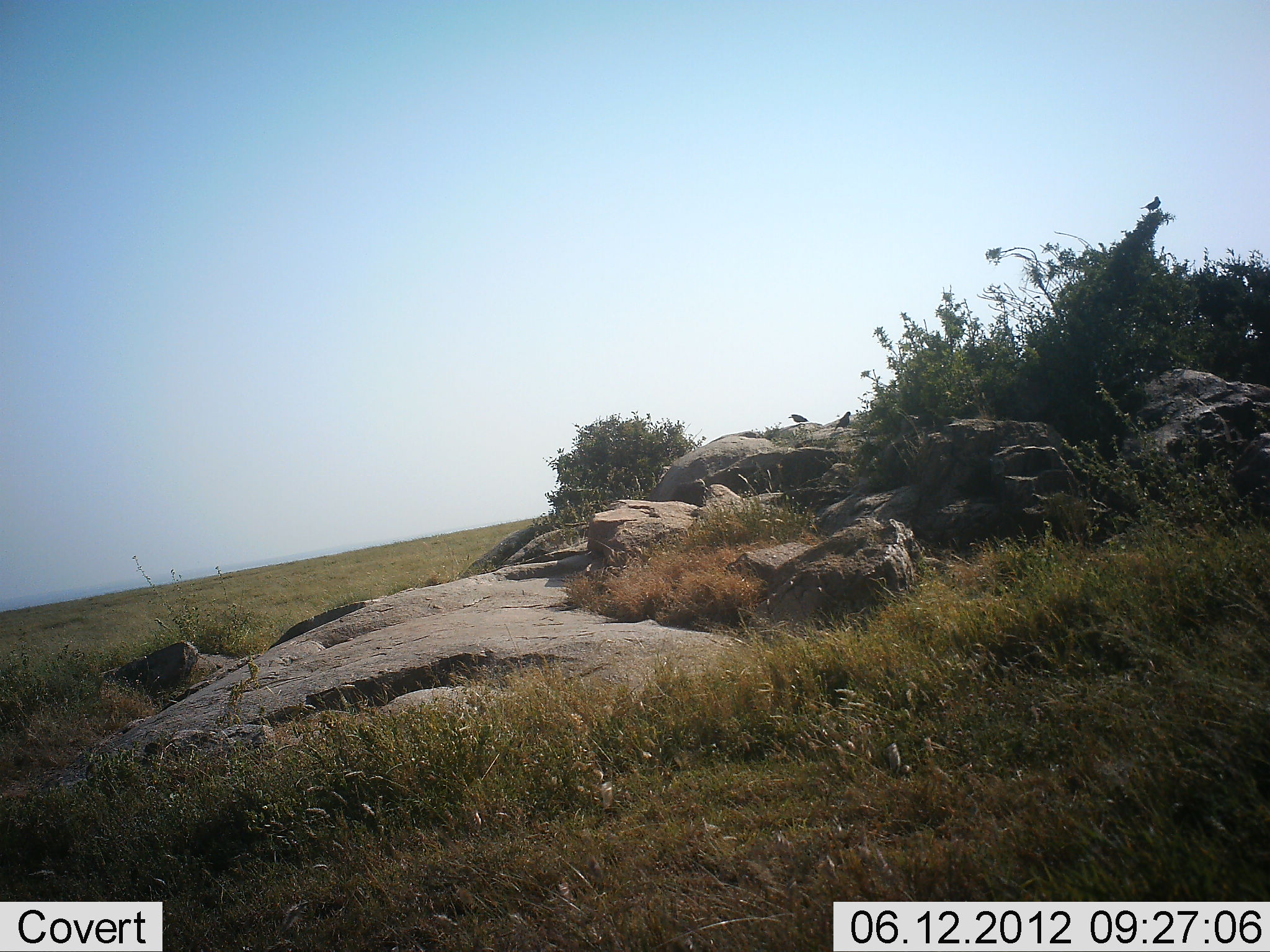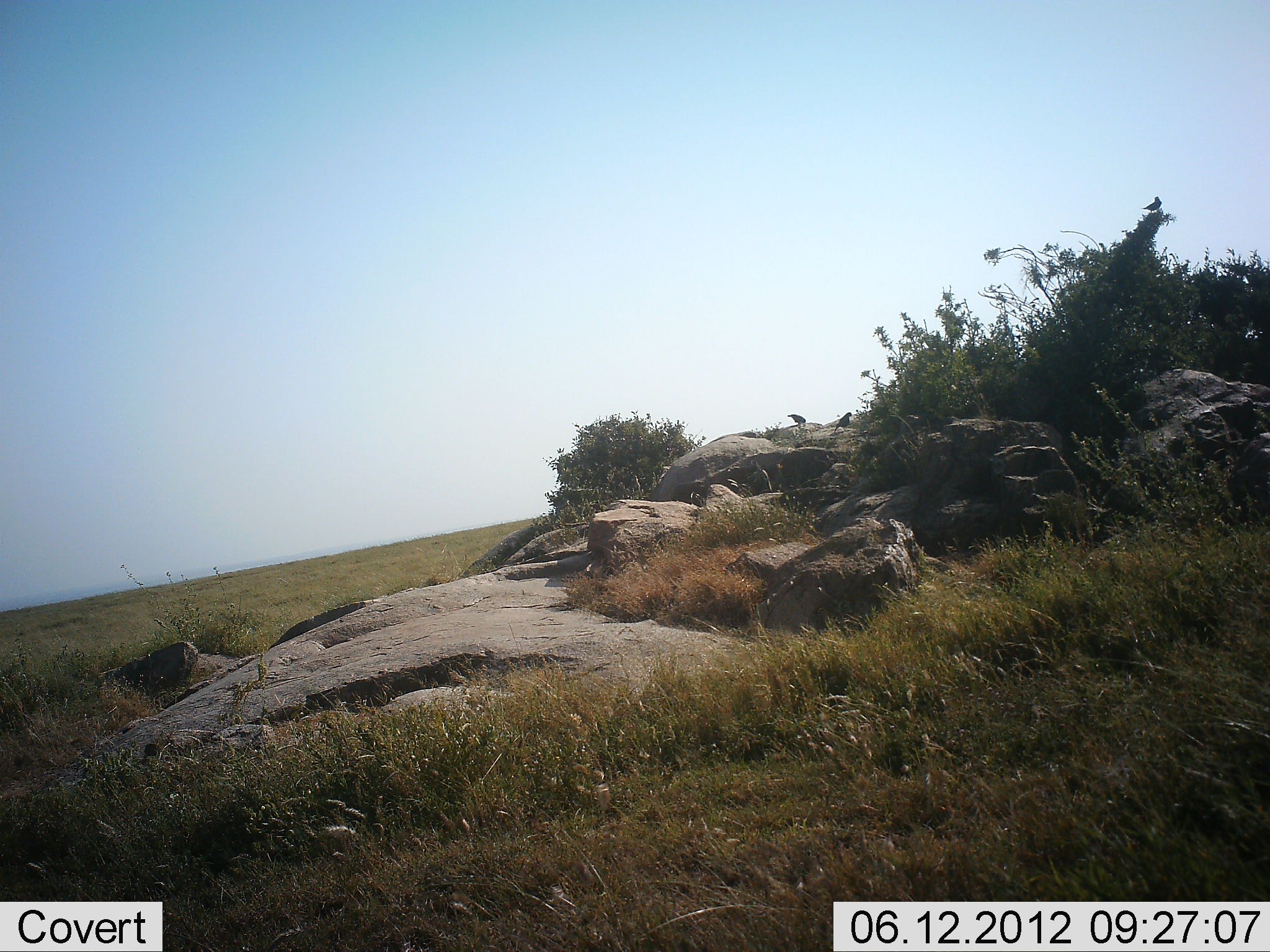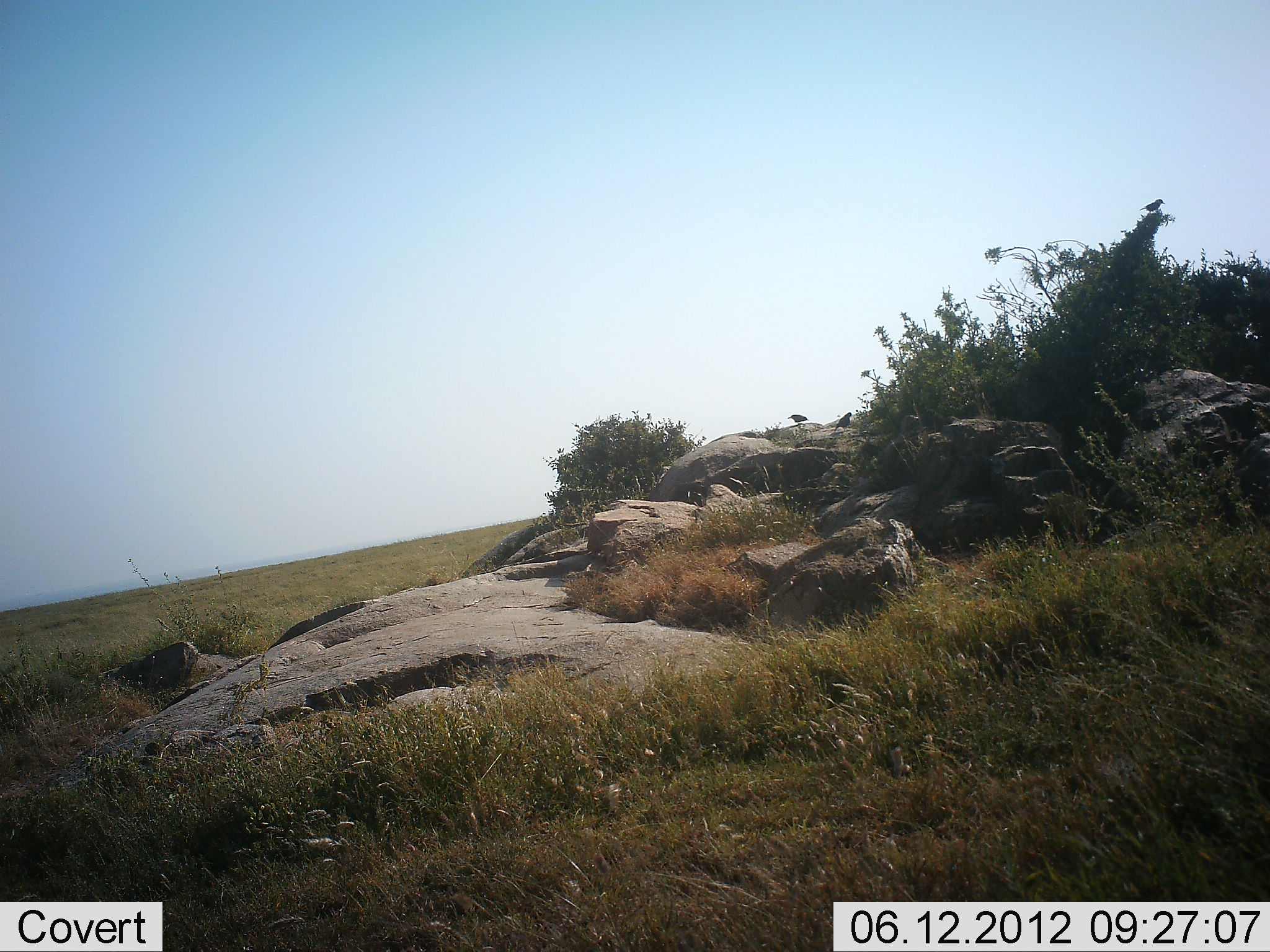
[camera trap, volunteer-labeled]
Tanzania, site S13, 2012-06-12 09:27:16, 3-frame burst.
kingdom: Animalia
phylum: Chordata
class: Aves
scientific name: Aves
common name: bird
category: otherbird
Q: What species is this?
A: Otherbird (bird) (Aves).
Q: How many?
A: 3.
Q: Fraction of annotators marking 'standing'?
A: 80%.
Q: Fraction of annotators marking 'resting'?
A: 40%.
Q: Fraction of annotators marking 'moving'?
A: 0%.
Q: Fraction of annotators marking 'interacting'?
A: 0%.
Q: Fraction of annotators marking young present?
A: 0%.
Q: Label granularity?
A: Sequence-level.